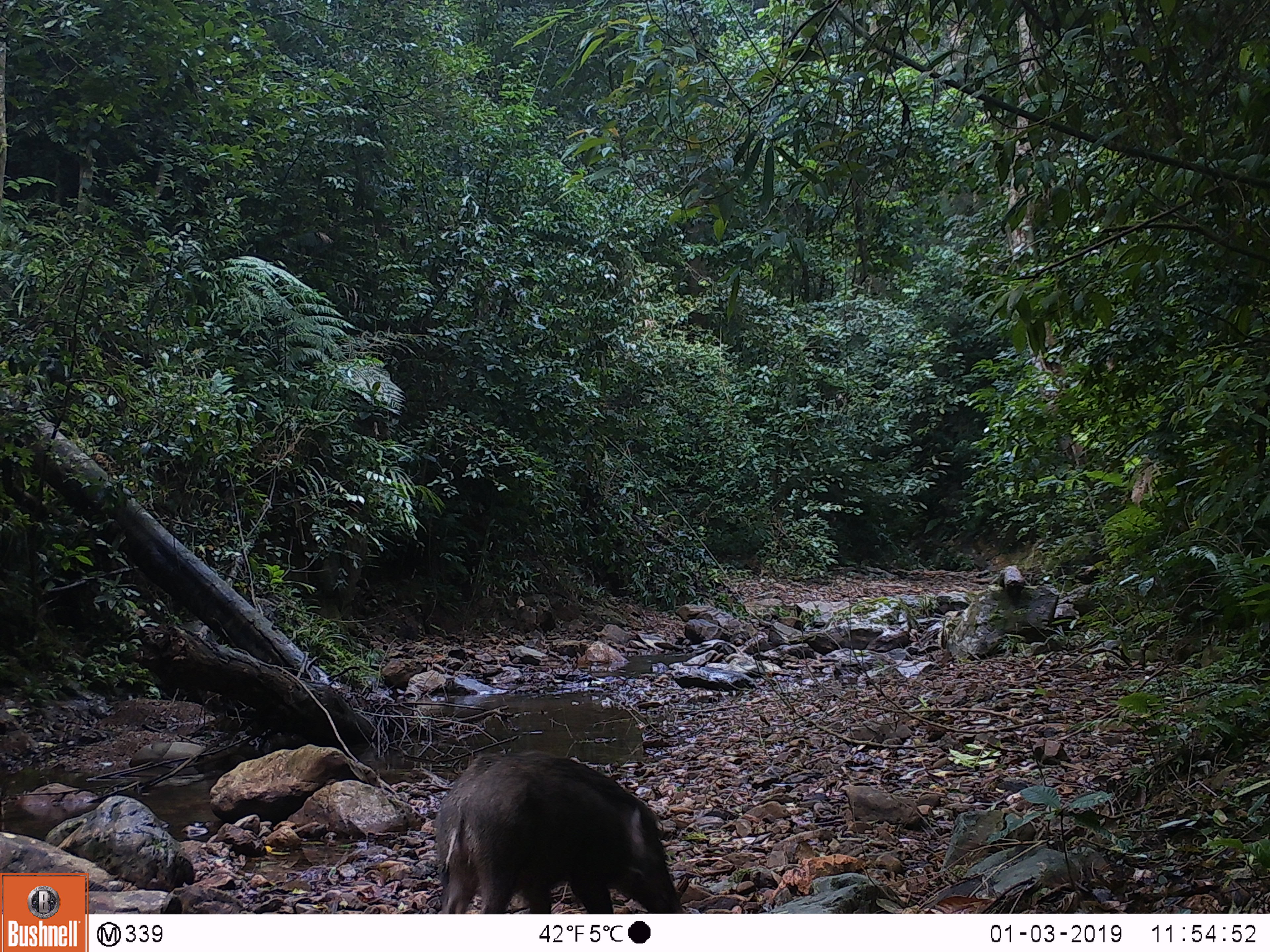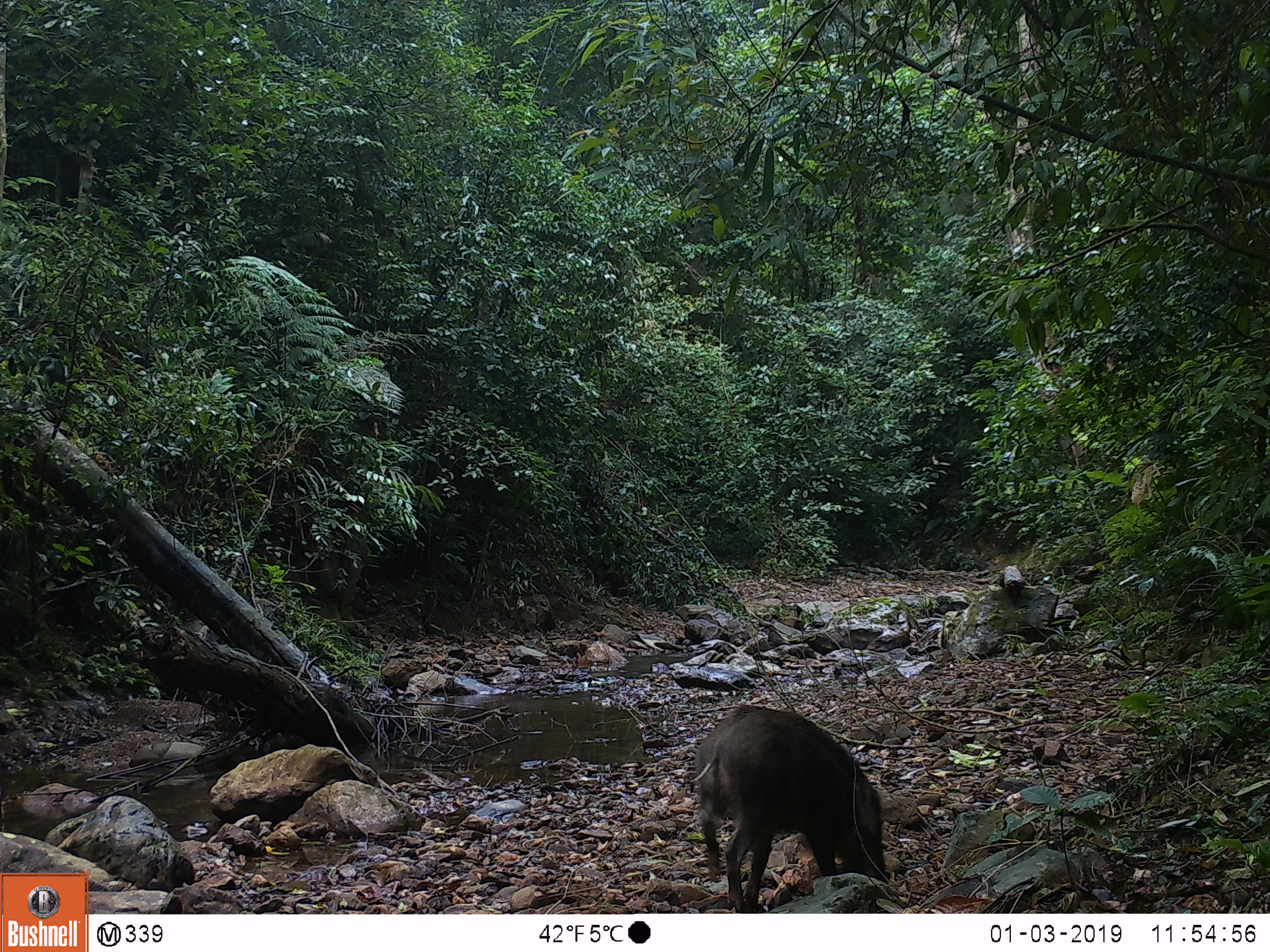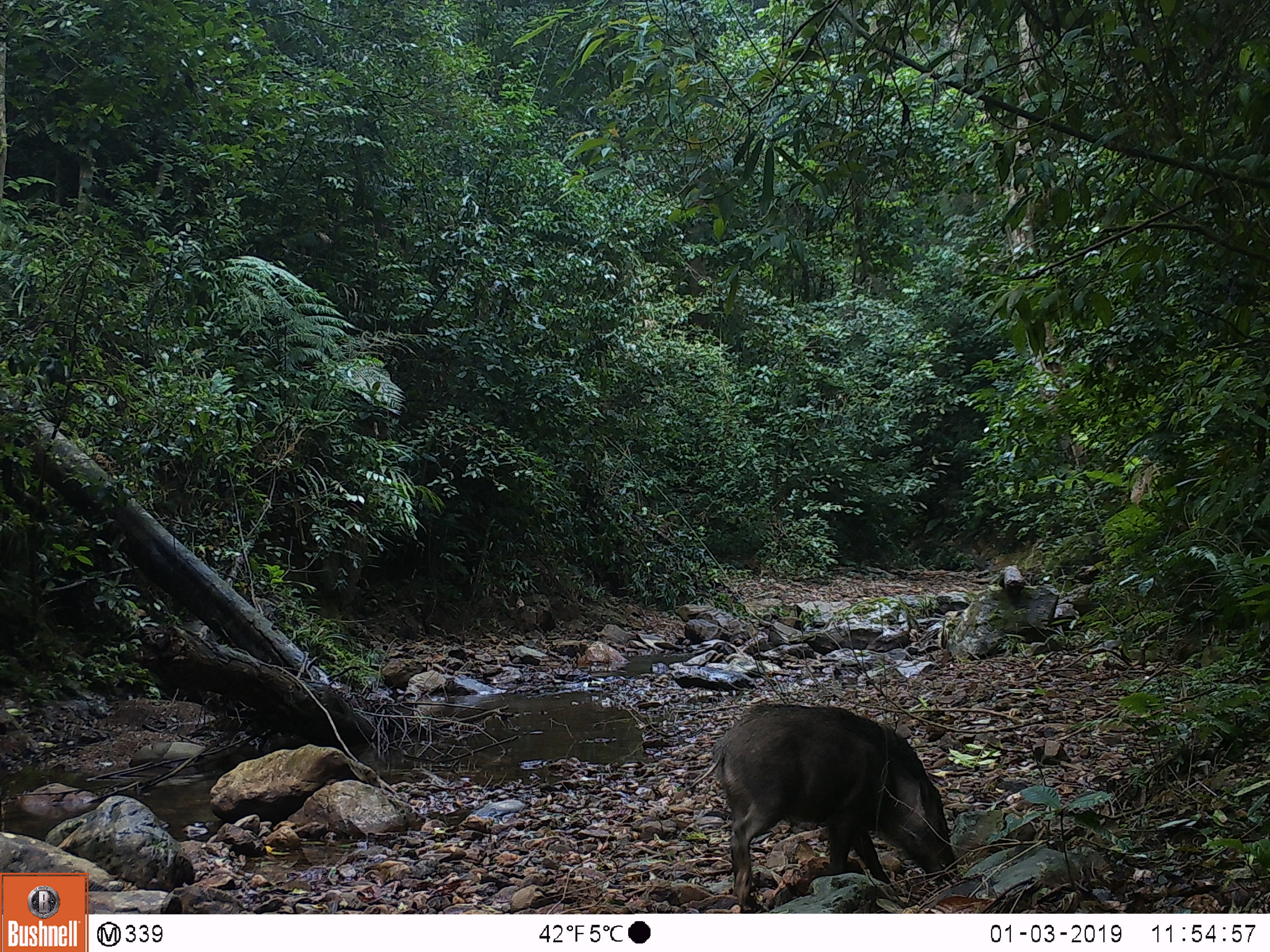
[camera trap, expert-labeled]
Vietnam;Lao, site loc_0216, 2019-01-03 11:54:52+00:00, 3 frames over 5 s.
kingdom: Animalia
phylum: Chordata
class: Mammalia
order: Artiodactyla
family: Suidae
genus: Sus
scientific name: Sus scrofa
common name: eurasian wild pig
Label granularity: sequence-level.